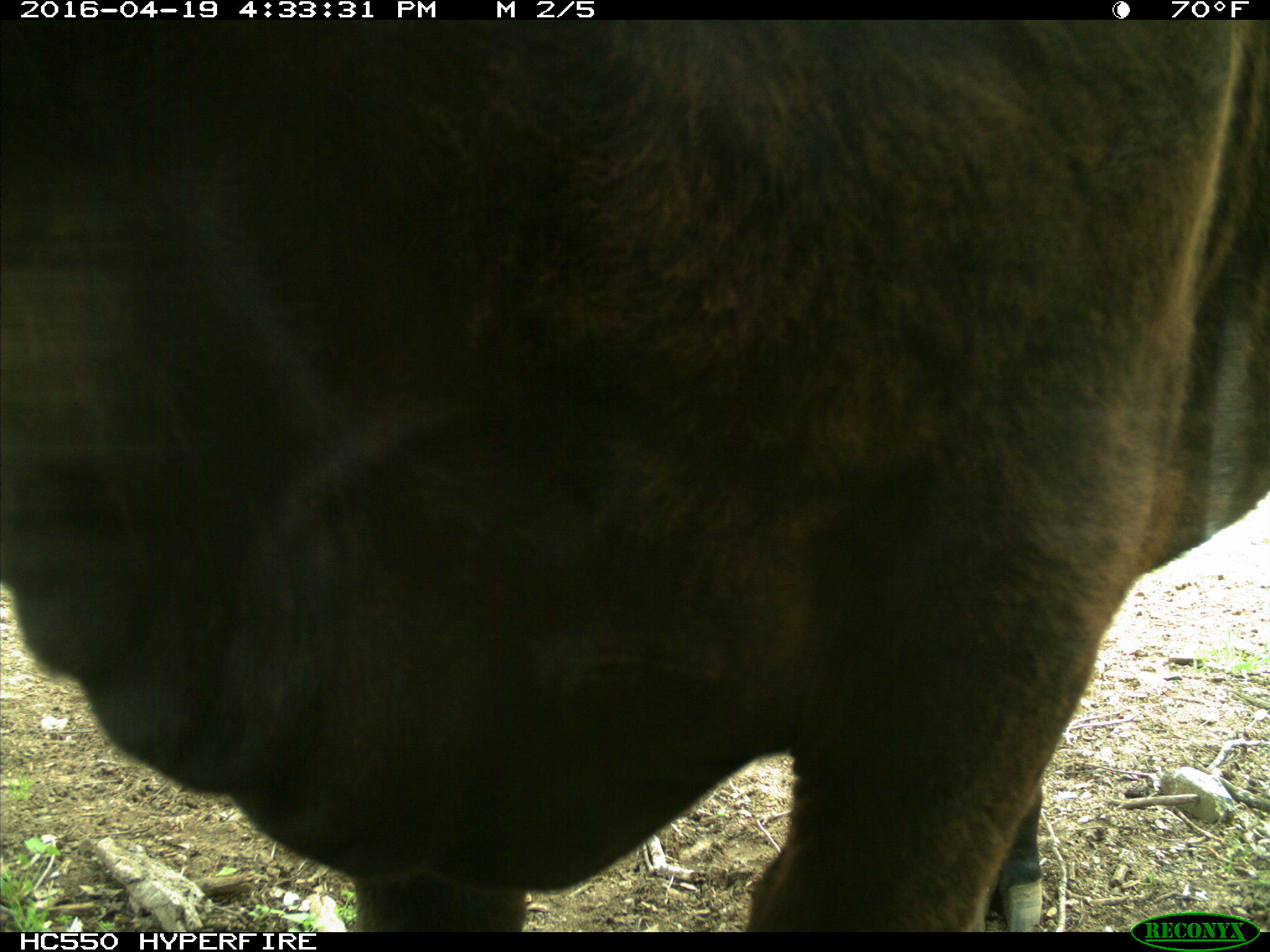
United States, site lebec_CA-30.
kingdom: Animalia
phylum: Chordata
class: Mammalia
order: Artiodactyla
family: Bovidae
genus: Bos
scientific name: Bos taurus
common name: domestic cow